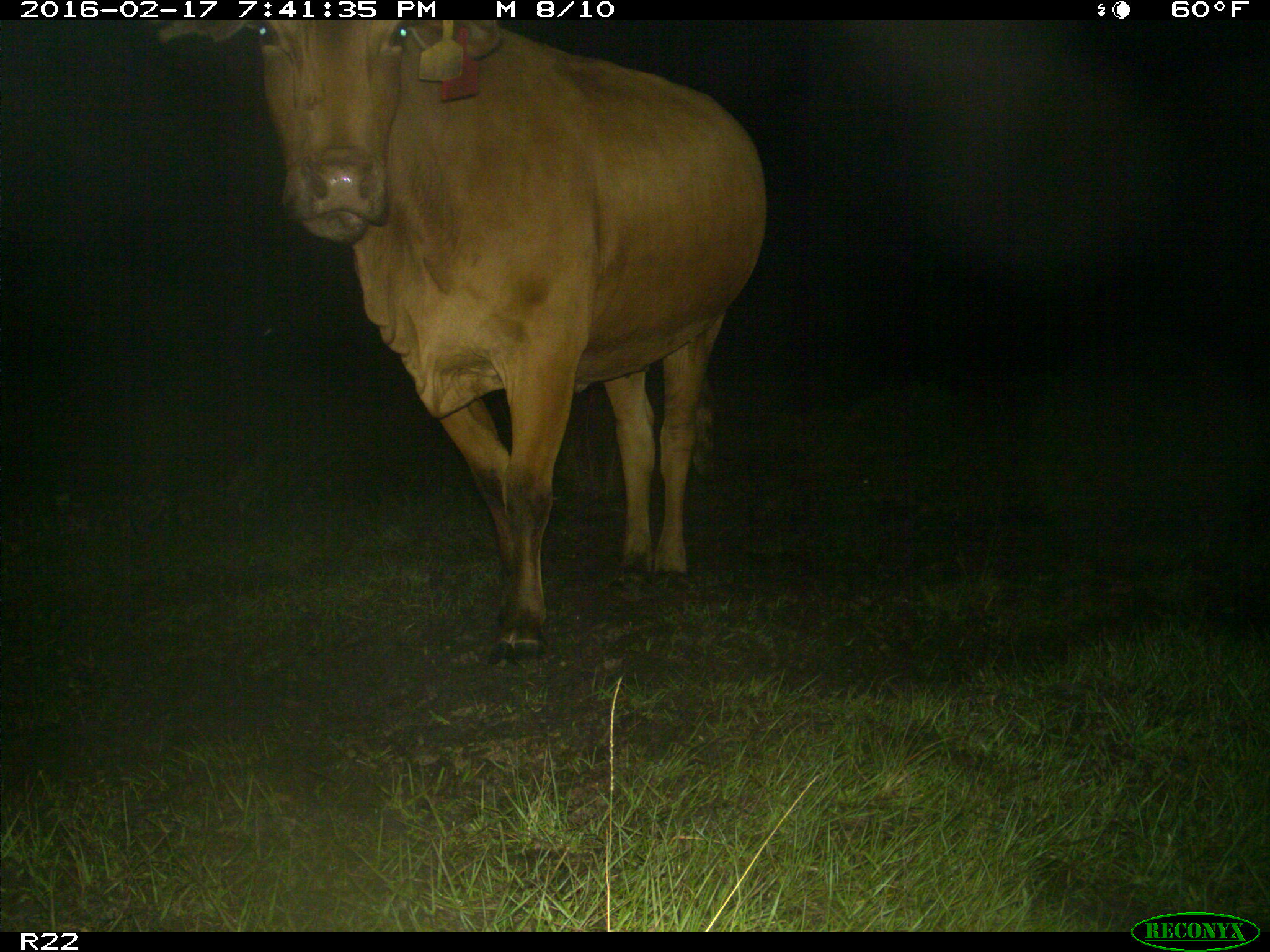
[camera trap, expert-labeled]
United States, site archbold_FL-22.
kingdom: Animalia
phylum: Chordata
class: Mammalia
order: Artiodactyla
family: Bovidae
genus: Bos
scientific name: Bos taurus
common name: domestic cow